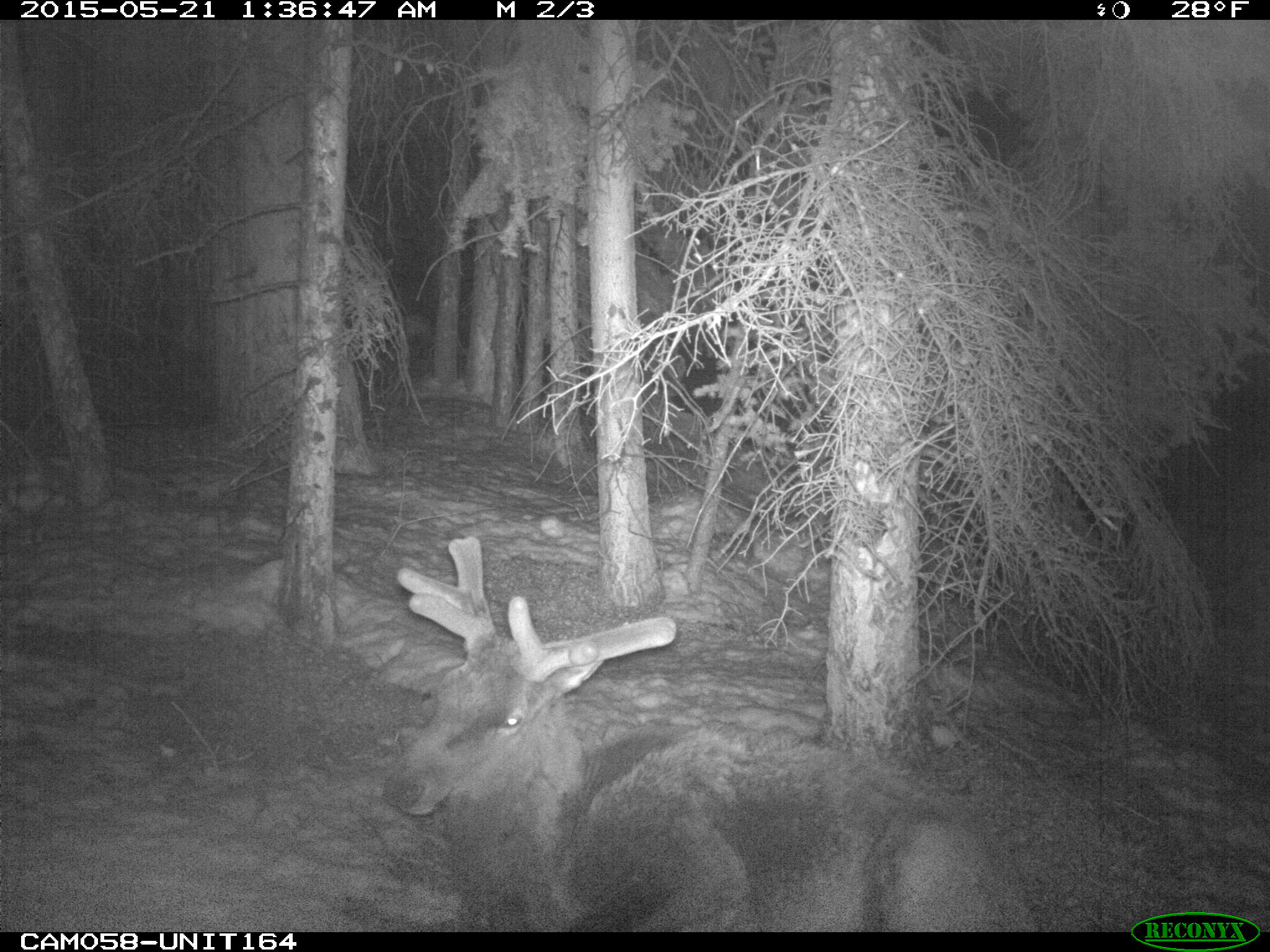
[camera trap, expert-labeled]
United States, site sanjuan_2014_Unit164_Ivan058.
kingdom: Animalia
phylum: Chordata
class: Mammalia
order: Artiodactyla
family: Cervidae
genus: Cervus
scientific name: Cervus elaphus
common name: red deer